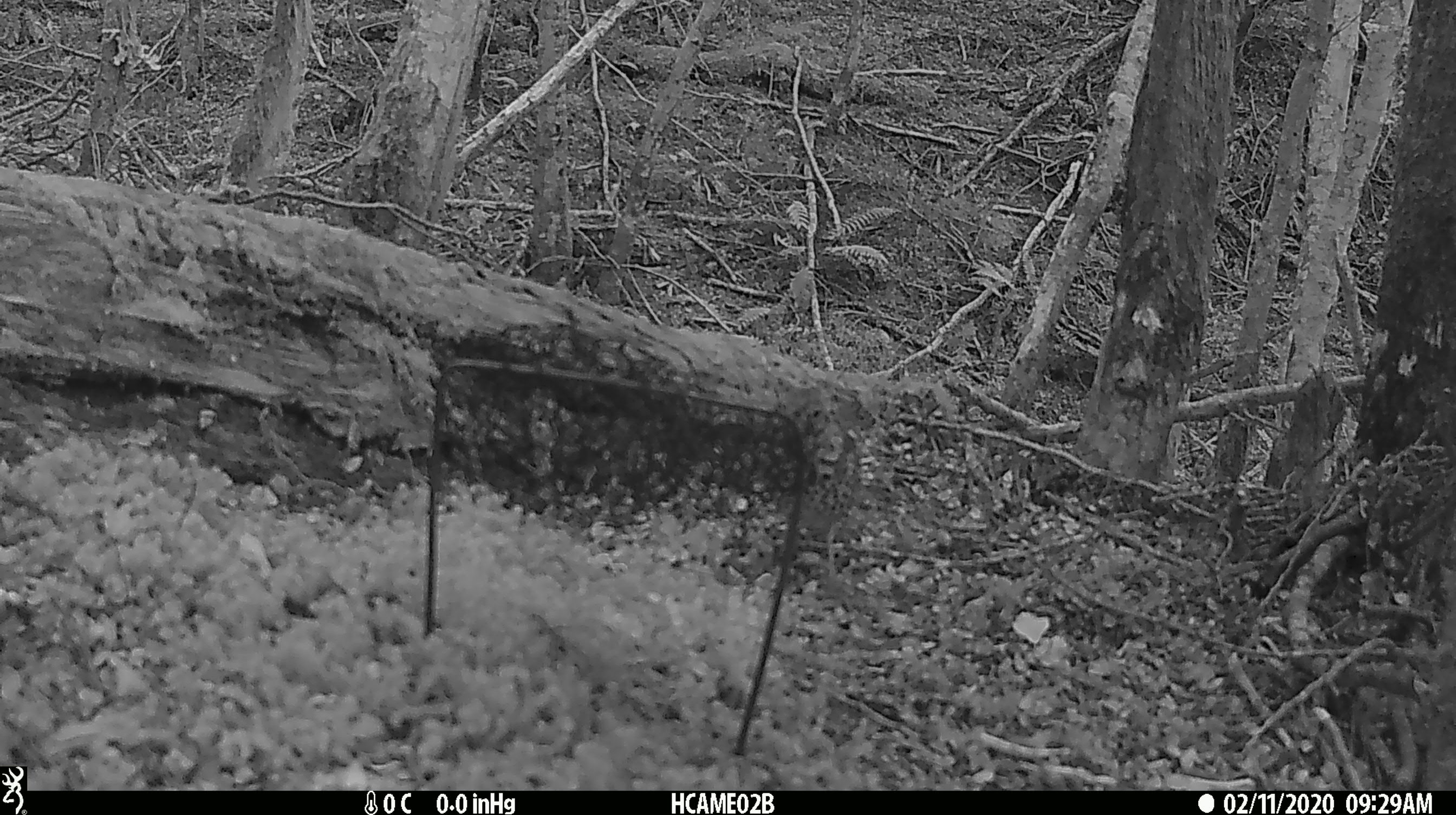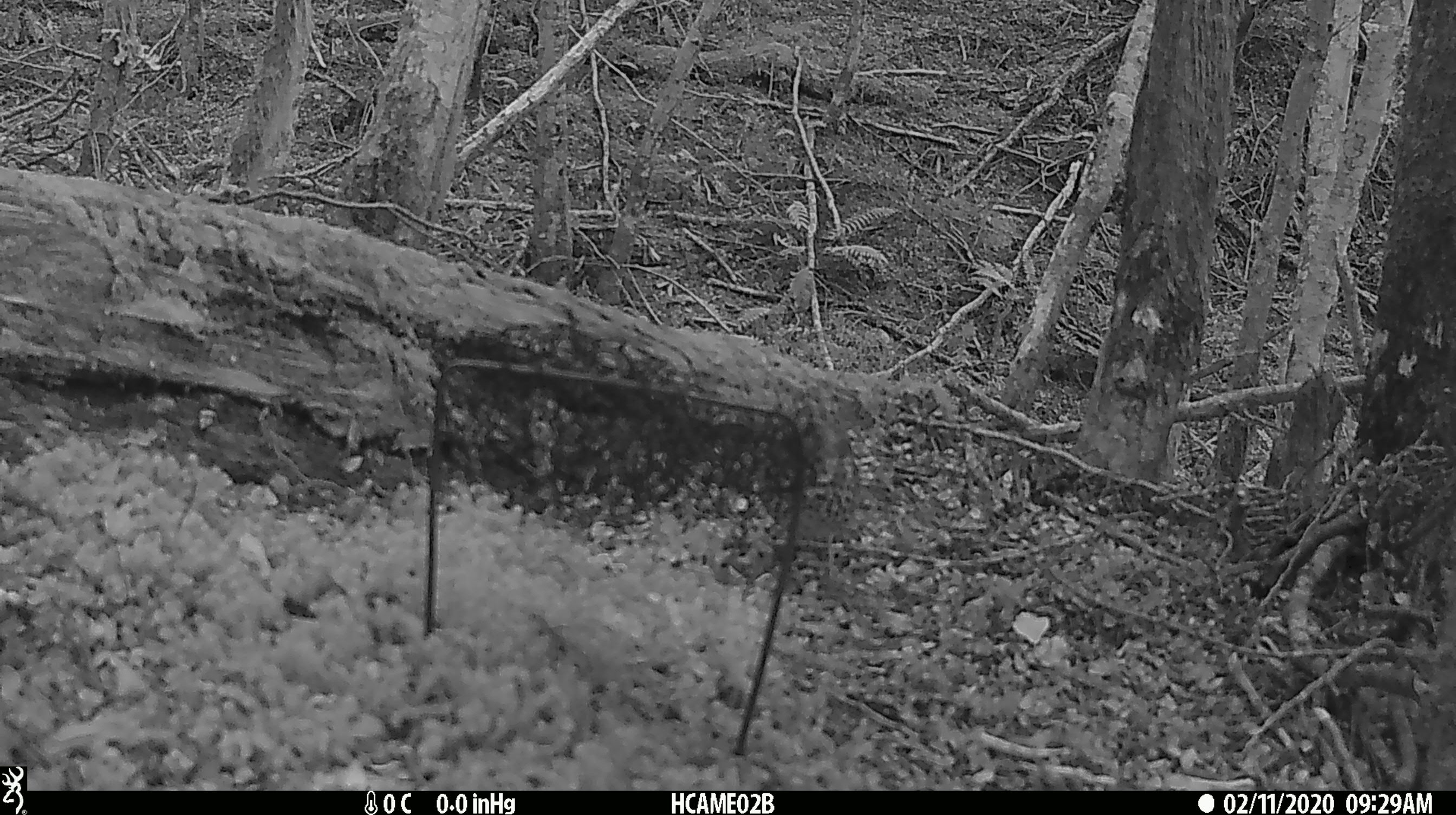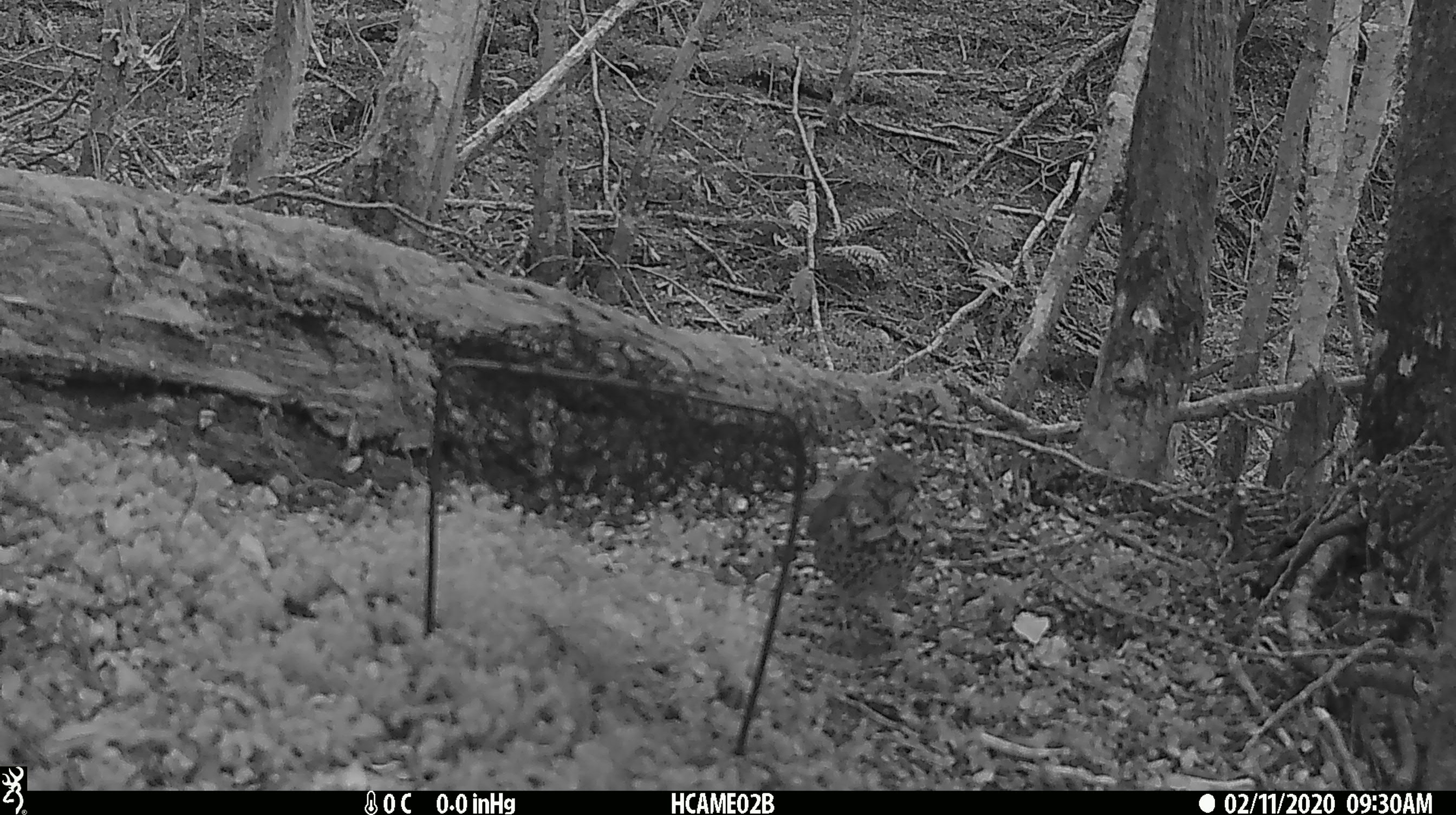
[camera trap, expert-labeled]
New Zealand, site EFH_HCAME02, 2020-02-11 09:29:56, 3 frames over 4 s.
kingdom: Animalia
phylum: Chordata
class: Aves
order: Passeriformes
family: Turdidae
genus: Turdus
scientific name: Turdus philomelos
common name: song thrush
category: thrush